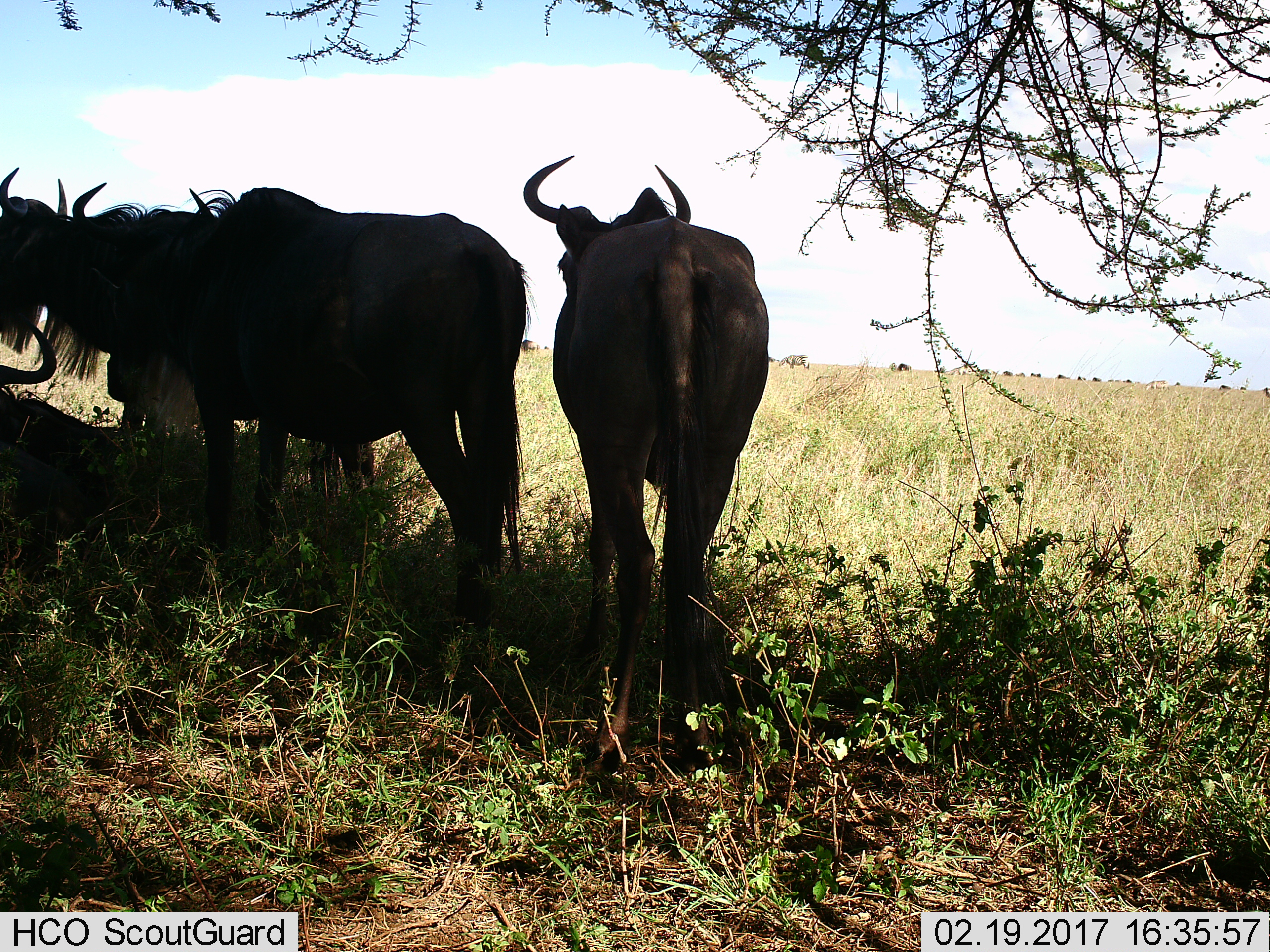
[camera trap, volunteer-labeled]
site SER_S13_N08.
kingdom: Animalia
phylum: Chordata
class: Mammalia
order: Artiodactyla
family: Bovidae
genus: Connochaetes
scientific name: Connochaetes taurinus taurinus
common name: blue wildebeest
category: wildebeestblue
Wildebeestblue (blue wildebeest) (Connochaetes taurinus taurinus), count 4. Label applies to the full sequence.